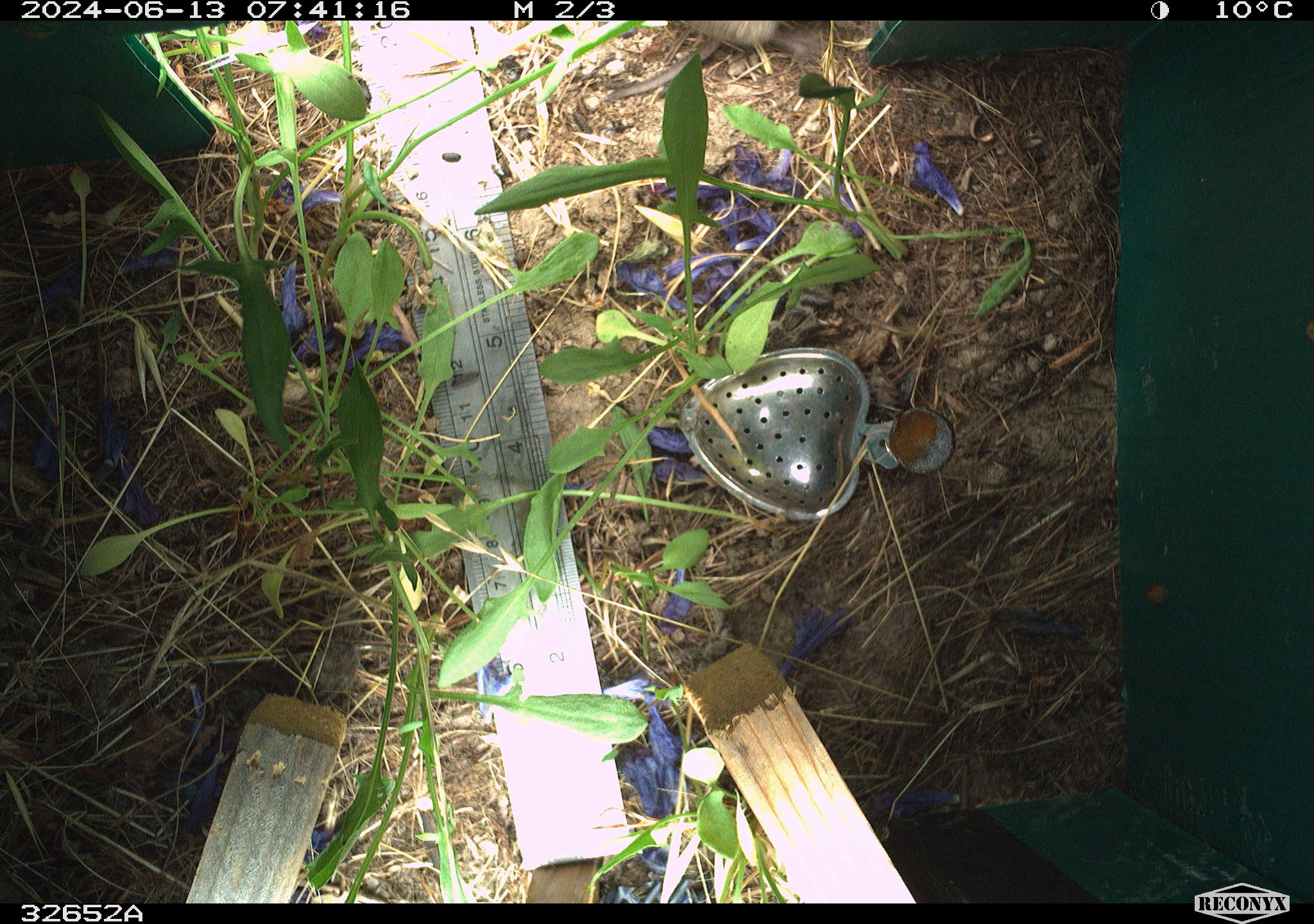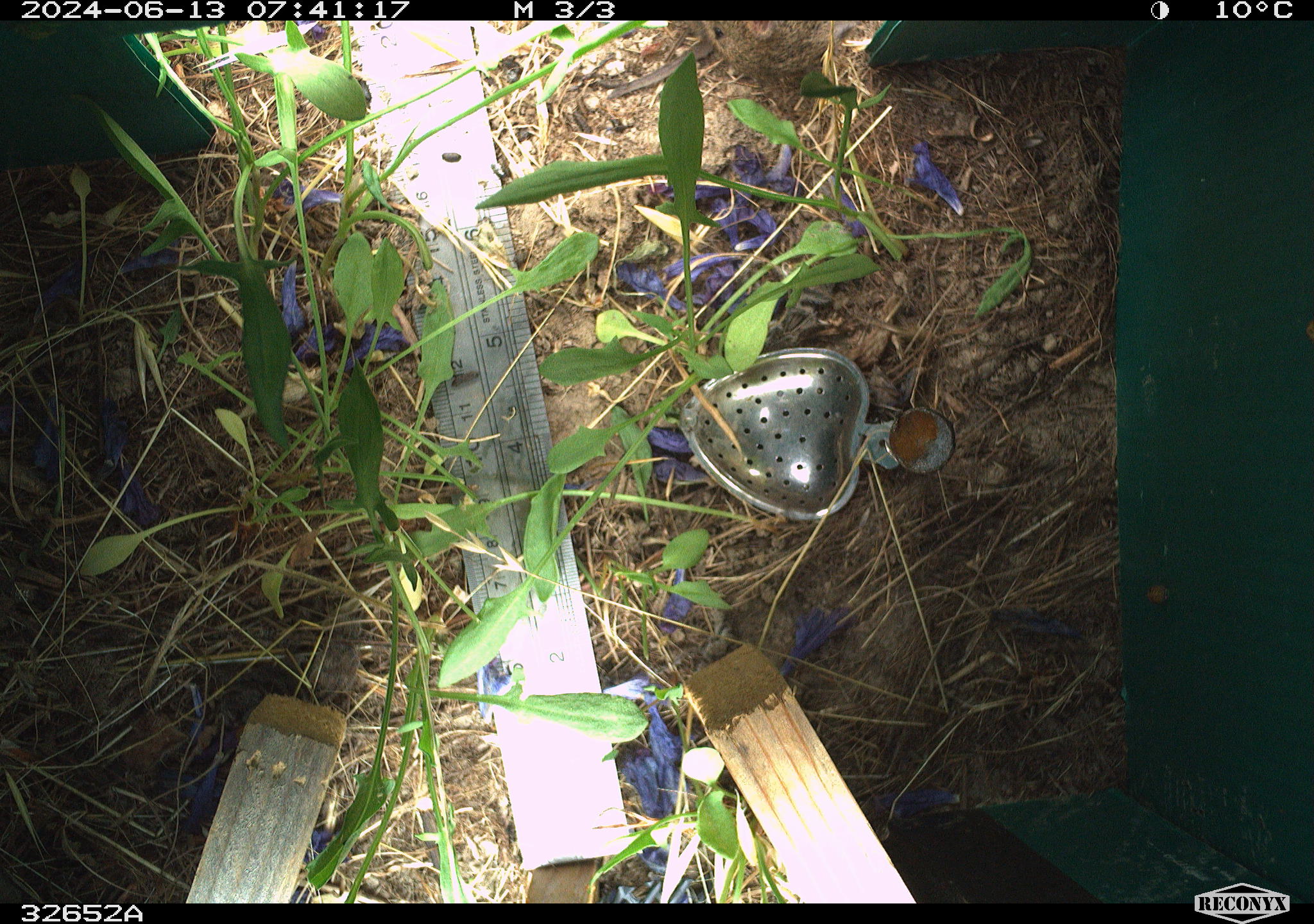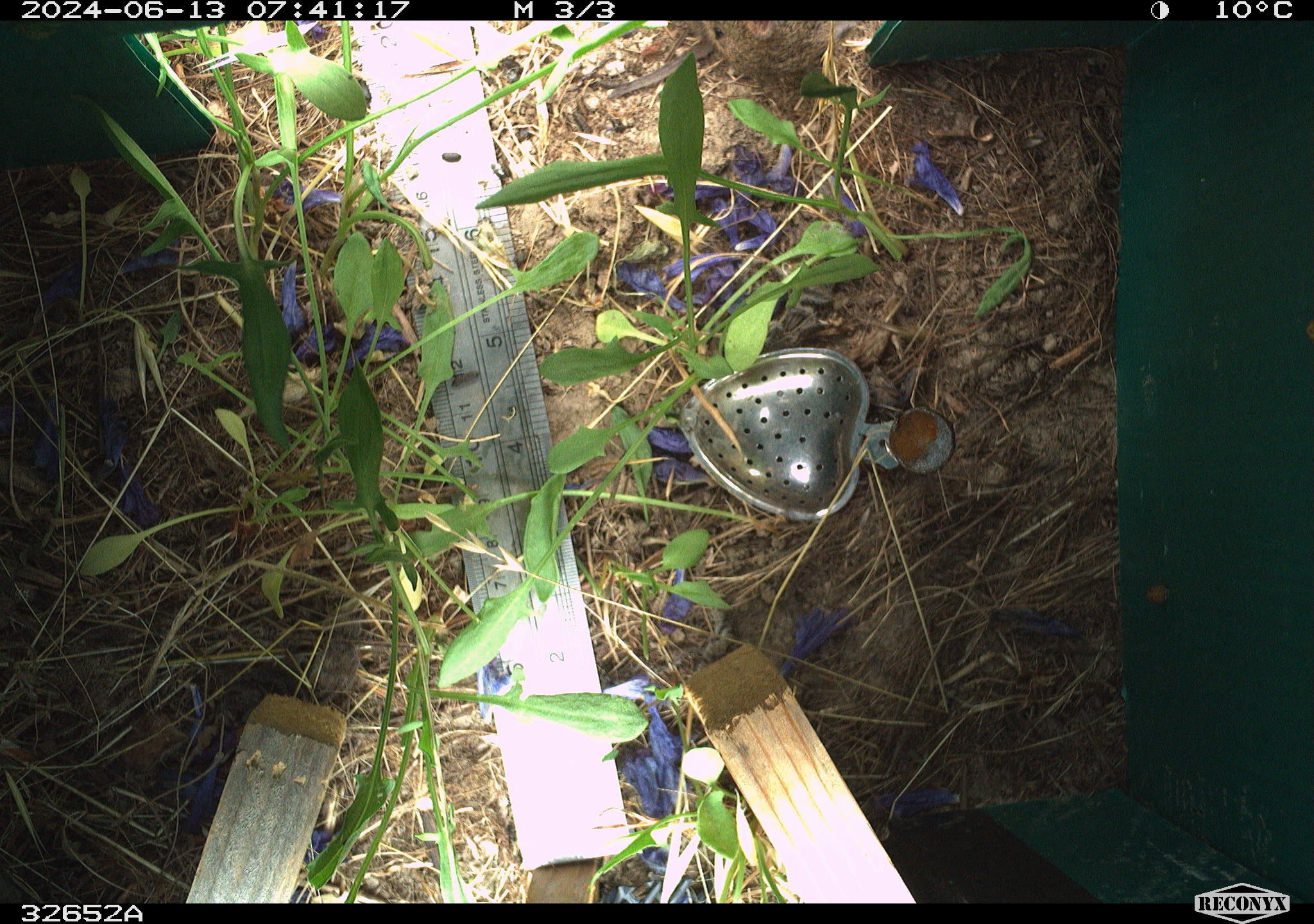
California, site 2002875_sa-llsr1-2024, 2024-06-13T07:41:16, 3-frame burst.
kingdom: Animalia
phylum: Chordata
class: Mammalia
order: Rodentia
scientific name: Rodentia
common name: rodent